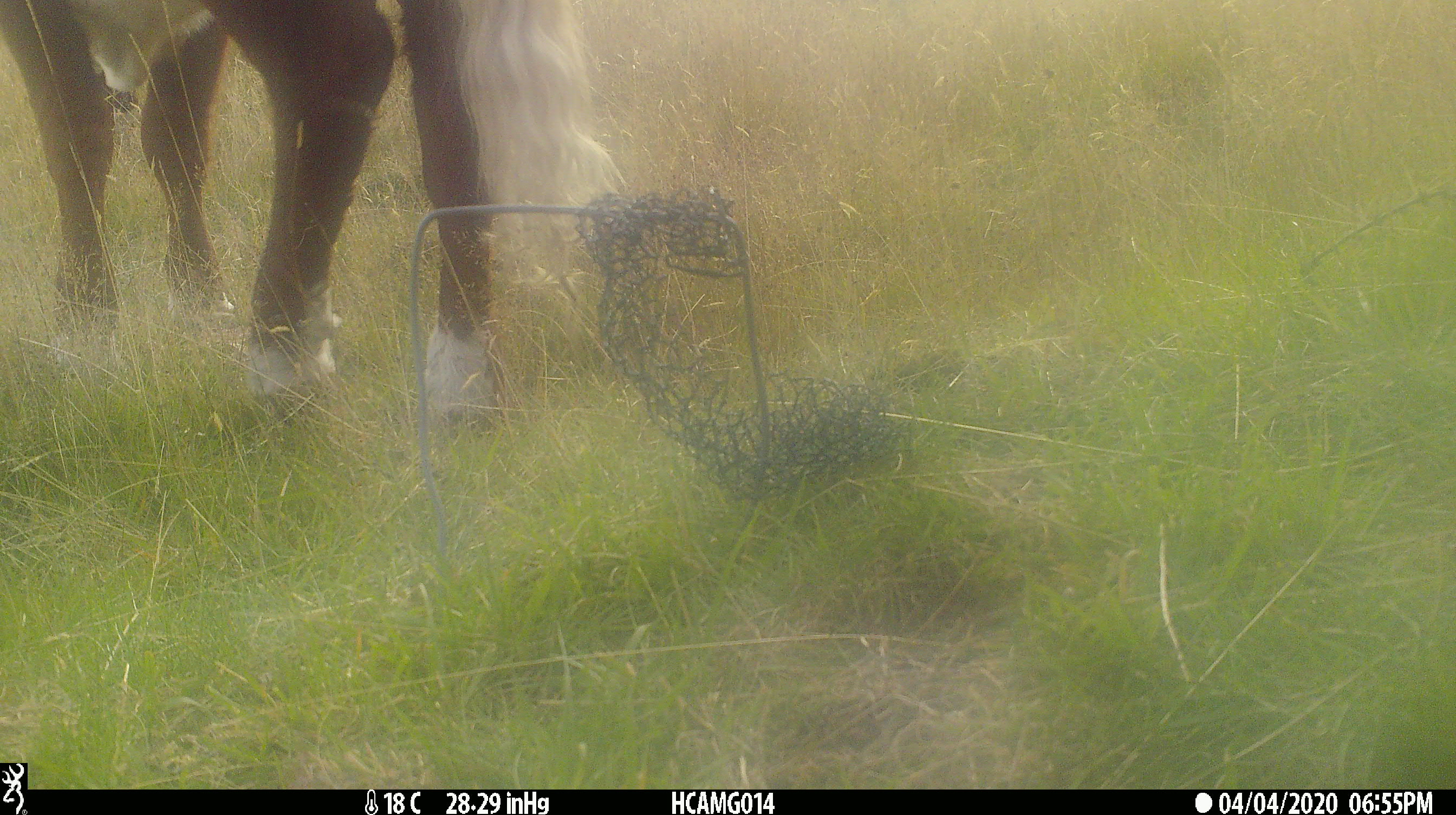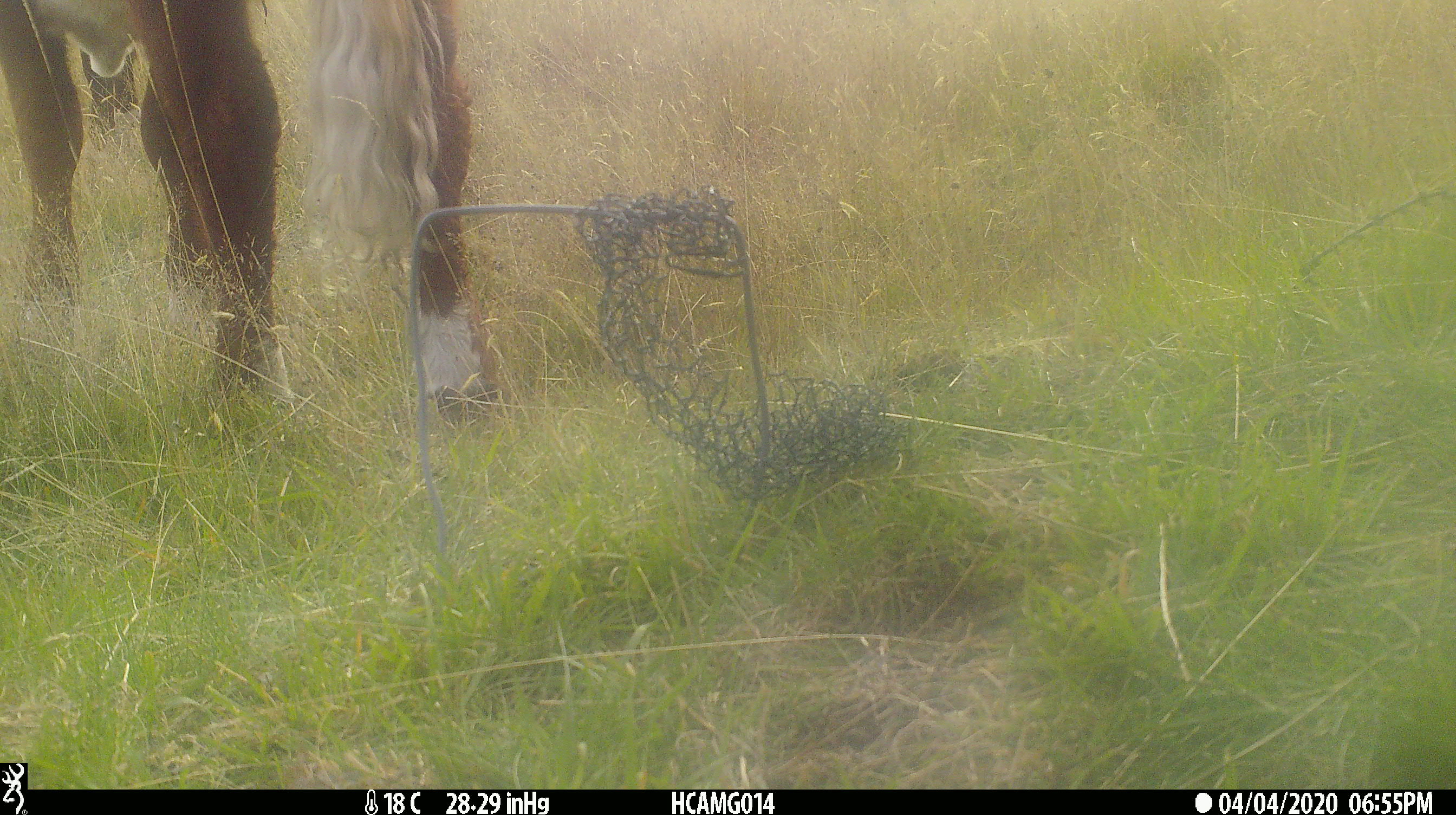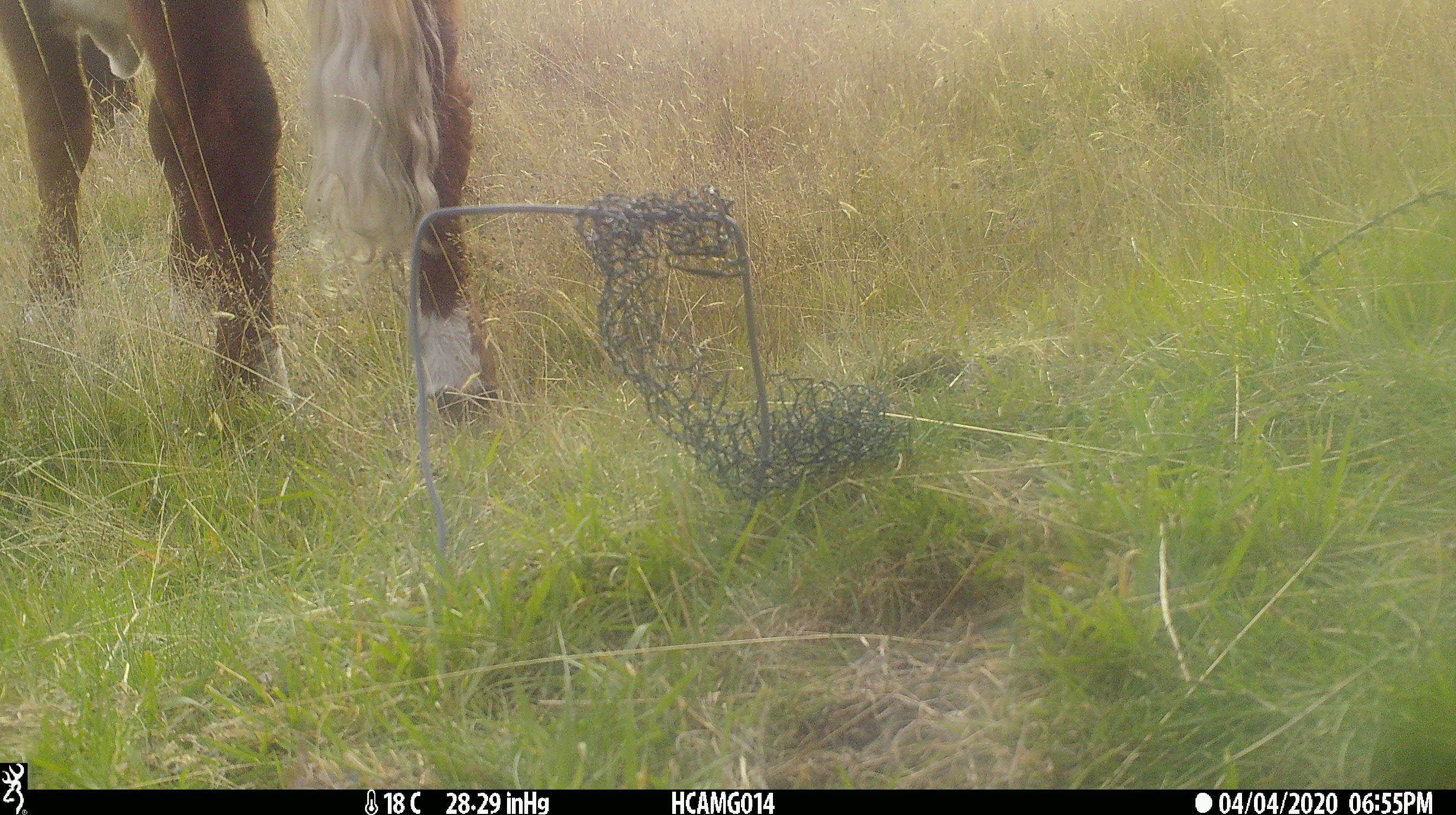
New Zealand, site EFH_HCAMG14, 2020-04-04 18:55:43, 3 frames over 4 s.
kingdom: Animalia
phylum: Chordata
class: Mammalia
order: Artiodactyla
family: Bovidae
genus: Bos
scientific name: Bos taurus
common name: domestic cow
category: cow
Cow (domestic cow) (Bos taurus).